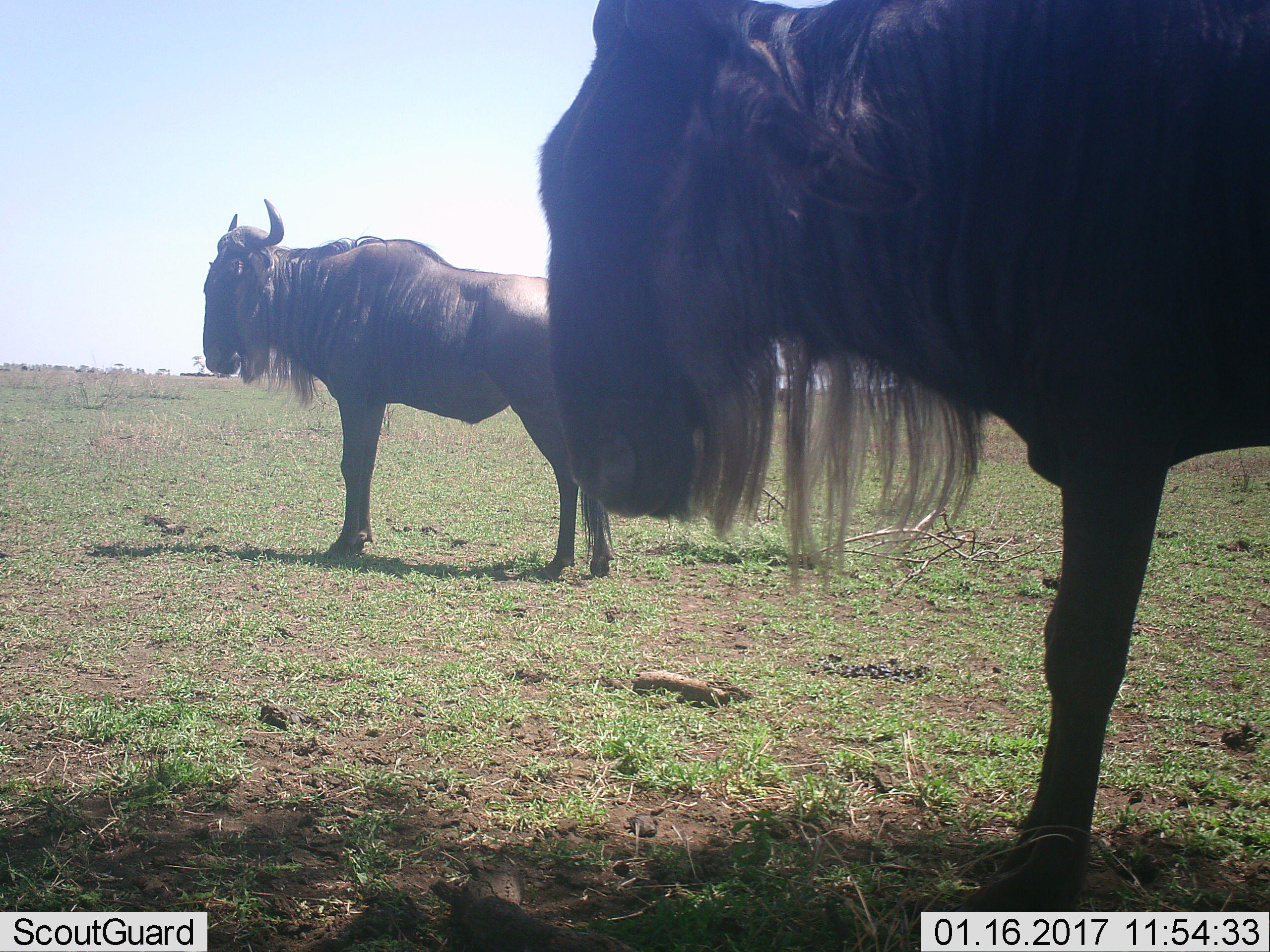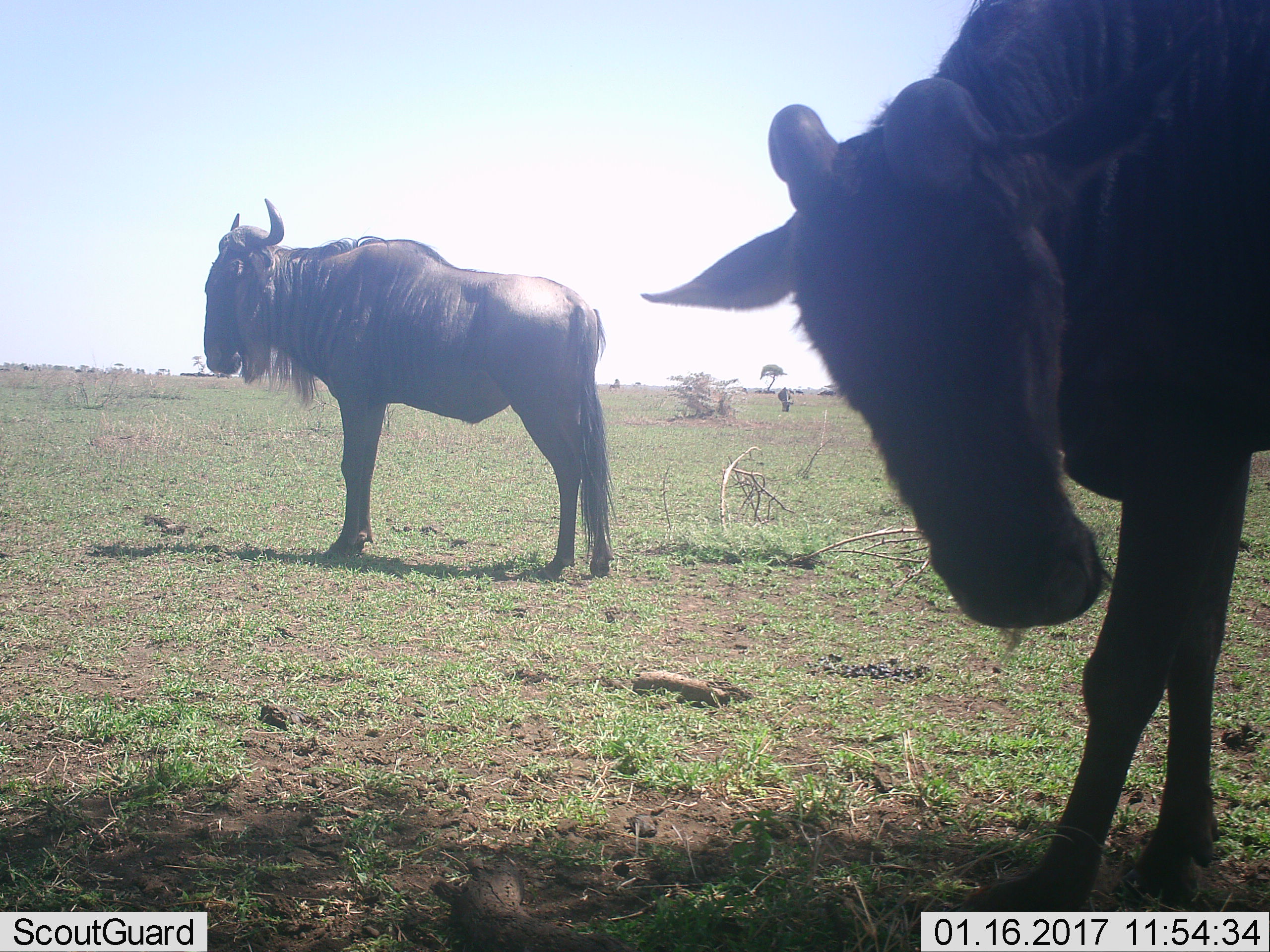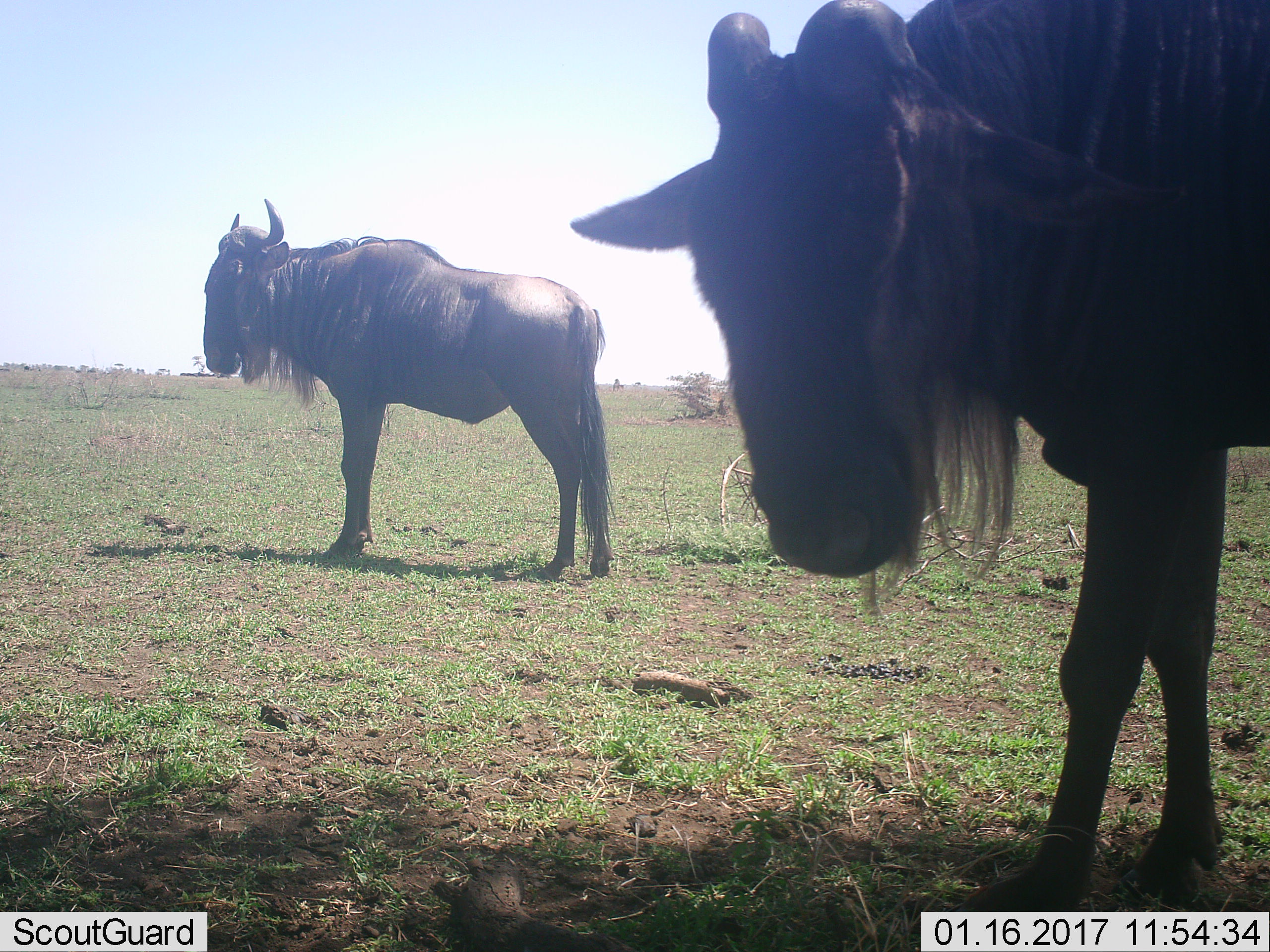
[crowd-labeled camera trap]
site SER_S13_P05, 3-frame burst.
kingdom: Animalia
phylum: Chordata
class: Mammalia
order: Artiodactyla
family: Bovidae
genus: Connochaetes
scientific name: Connochaetes taurinus taurinus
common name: blue wildebeest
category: wildebeestblue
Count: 2.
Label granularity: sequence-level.